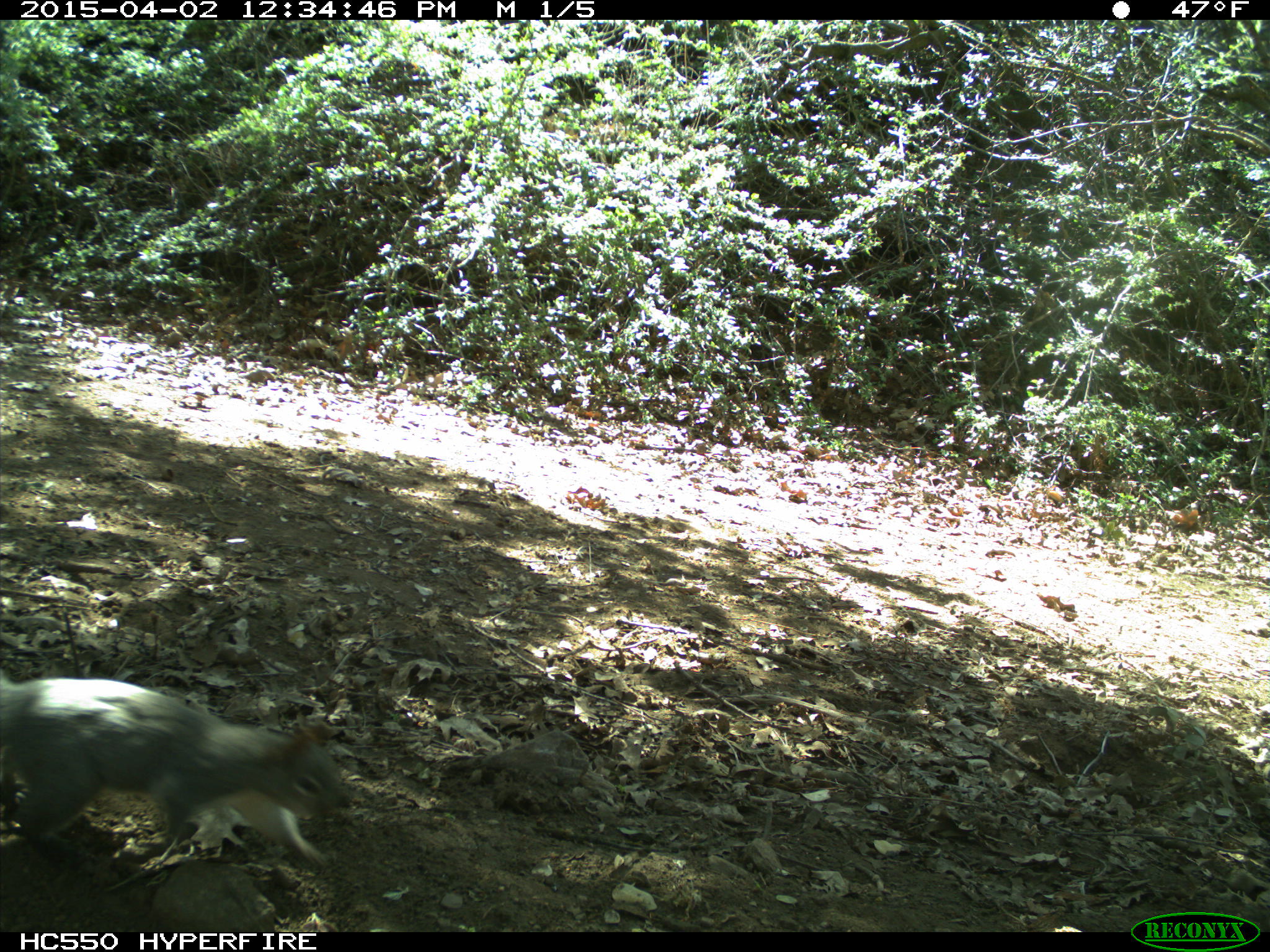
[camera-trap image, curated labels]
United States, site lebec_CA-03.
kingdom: Animalia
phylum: Chordata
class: Mammalia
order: Rodentia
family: Sciuridae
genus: Sciurus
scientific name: Sciurus carolinensis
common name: eastern gray squirrel